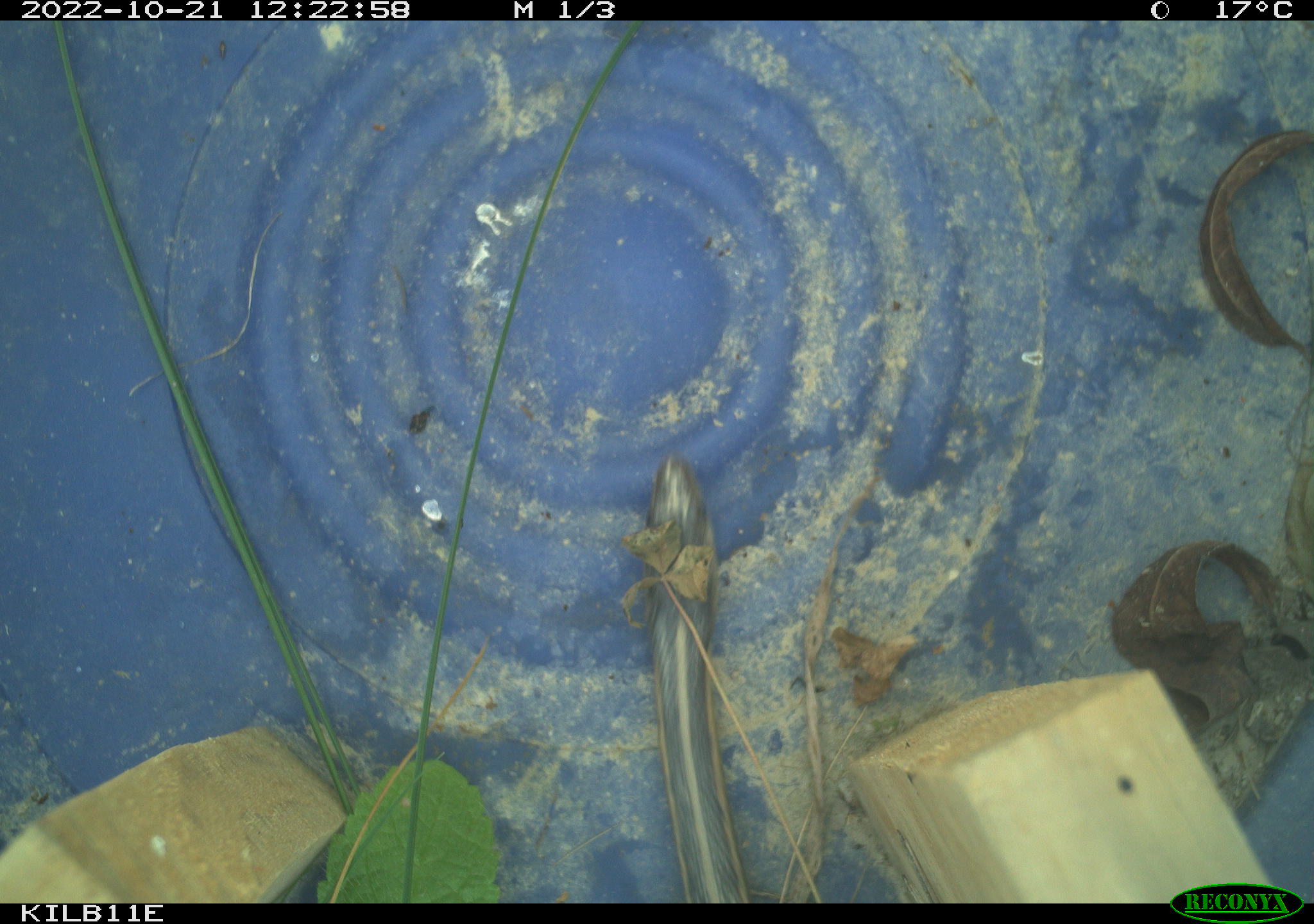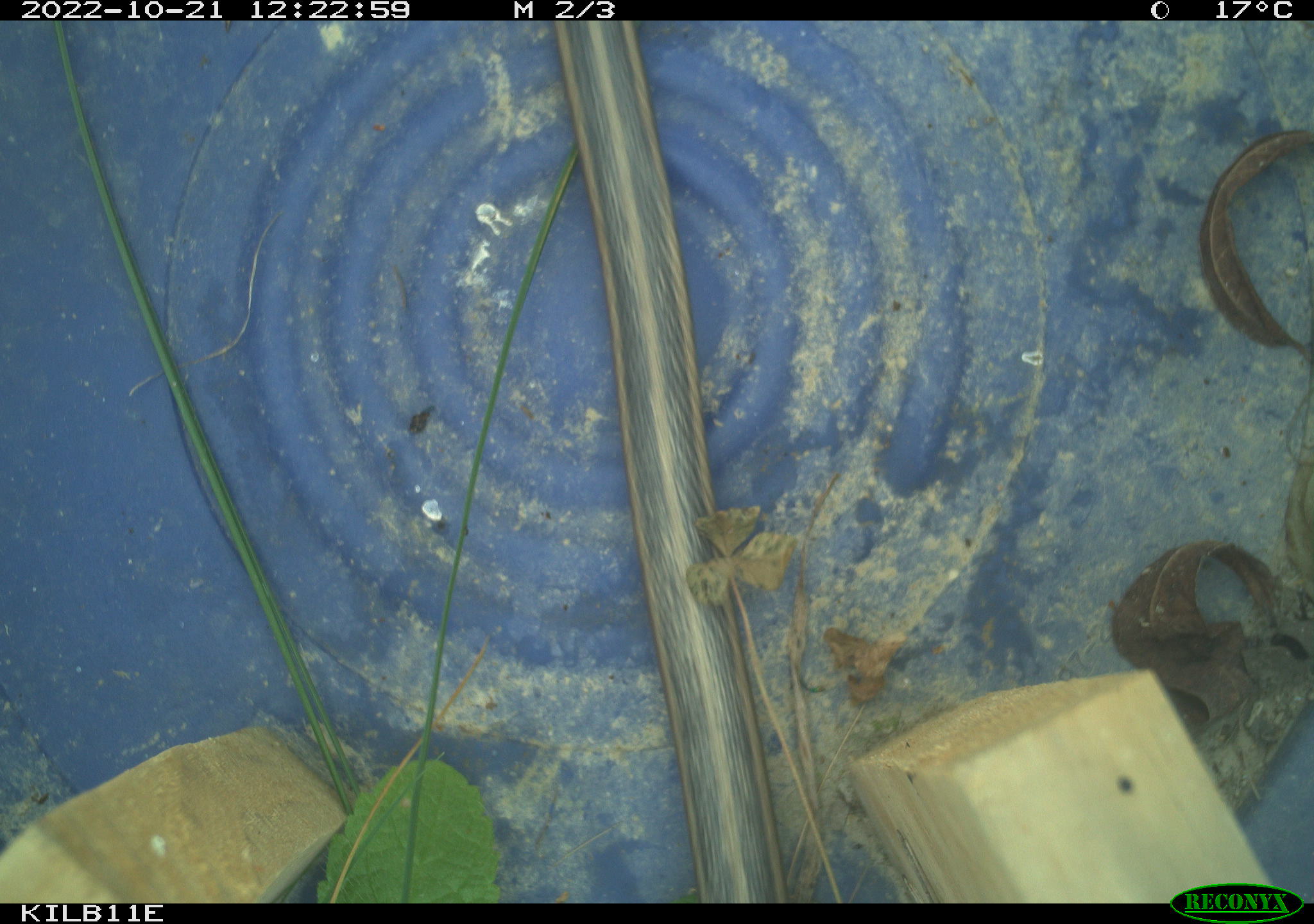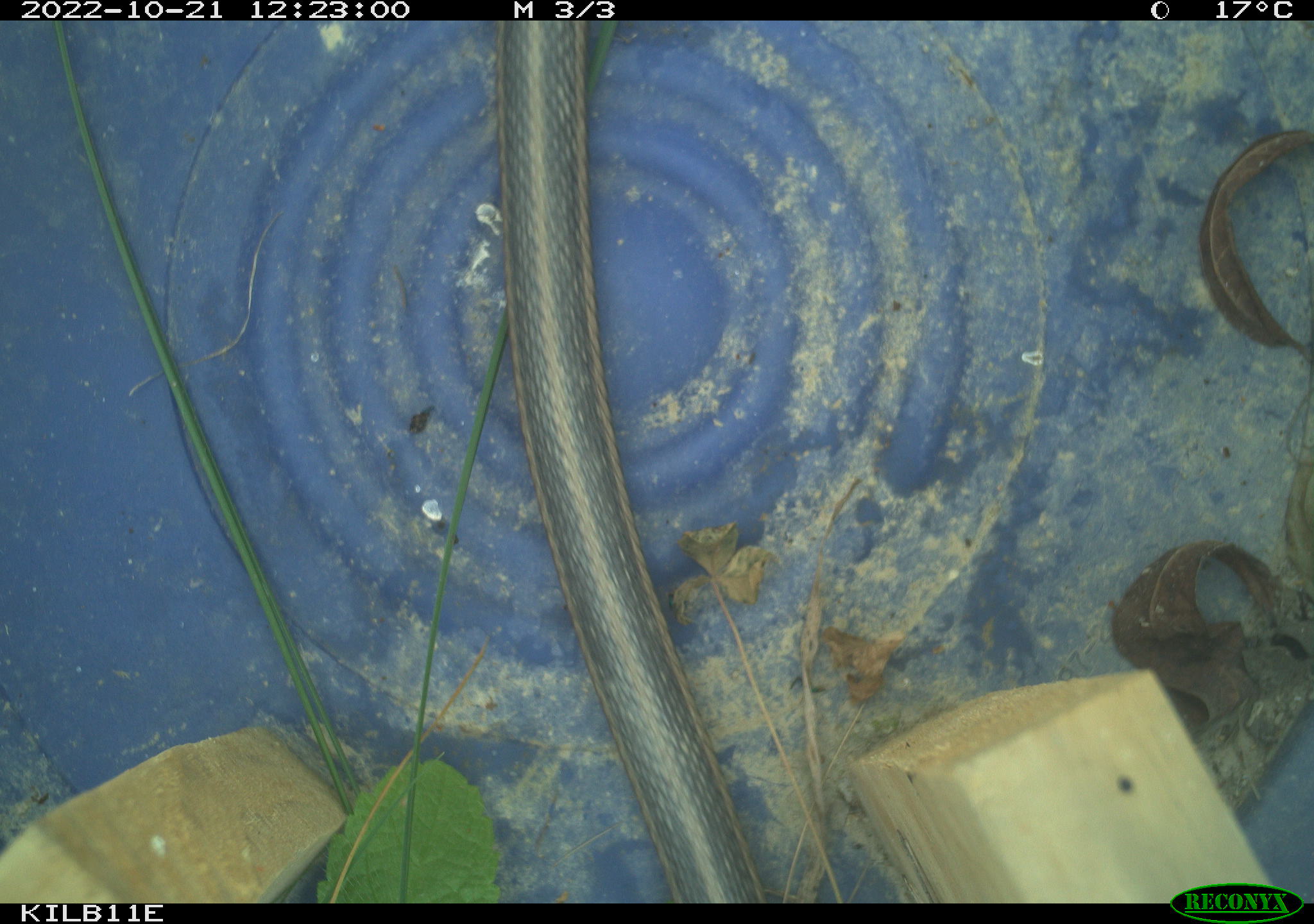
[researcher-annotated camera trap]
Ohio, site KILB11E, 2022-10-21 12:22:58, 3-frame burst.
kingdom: Animalia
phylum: Chordata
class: Reptilia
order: Squamata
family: Colubridae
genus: Thamnophis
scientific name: Thamnophis sirtalis sirtalis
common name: eastern gartersnake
Eastern gartersnake (Thamnophis sirtalis sirtalis).